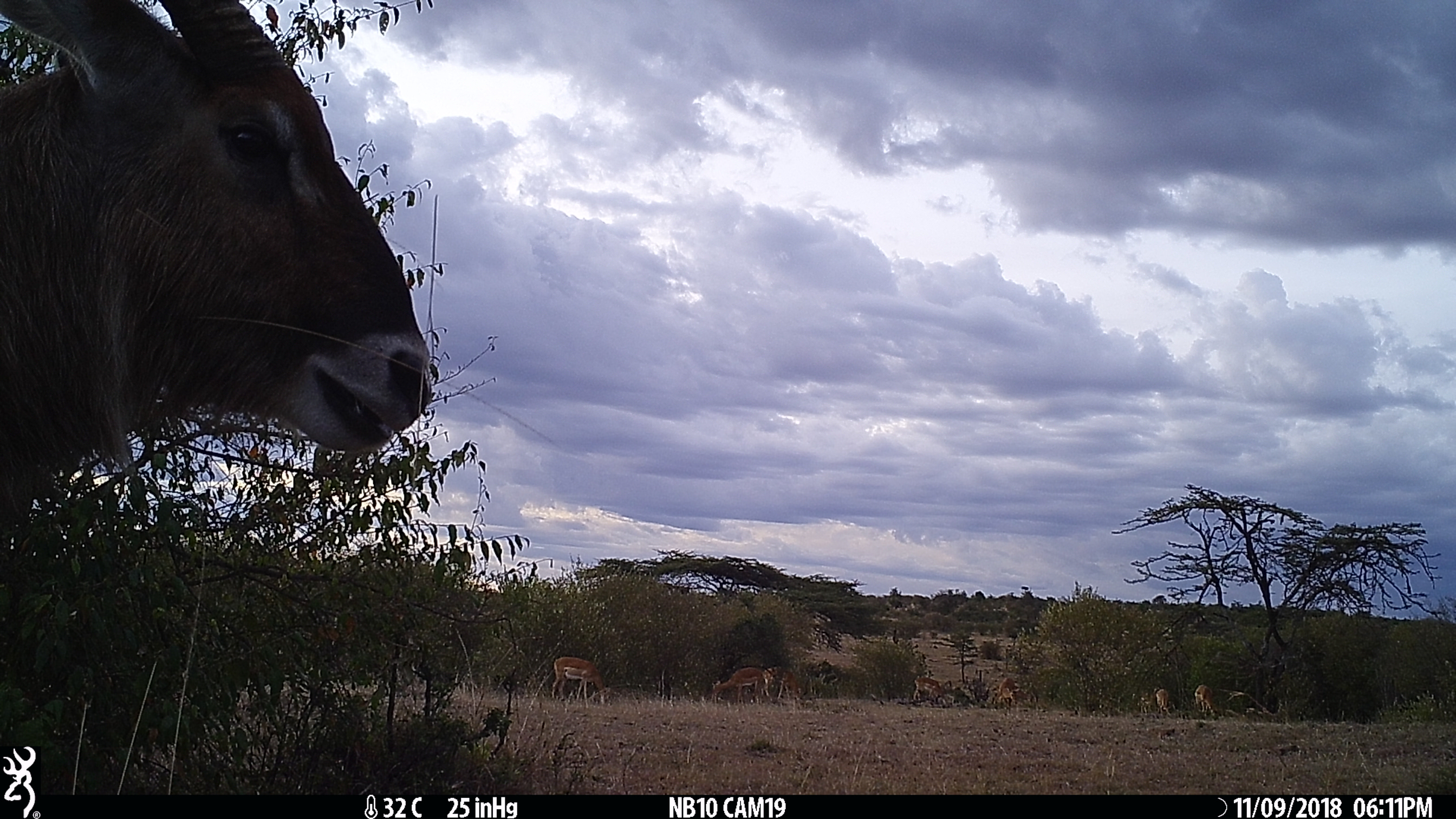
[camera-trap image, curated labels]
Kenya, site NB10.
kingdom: Animalia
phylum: Chordata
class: Mammalia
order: Artiodactyla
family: Bovidae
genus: Kobus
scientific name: Kobus ellipsiprymnus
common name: waterbuck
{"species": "waterbuck (Kobus ellipsiprymnus)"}